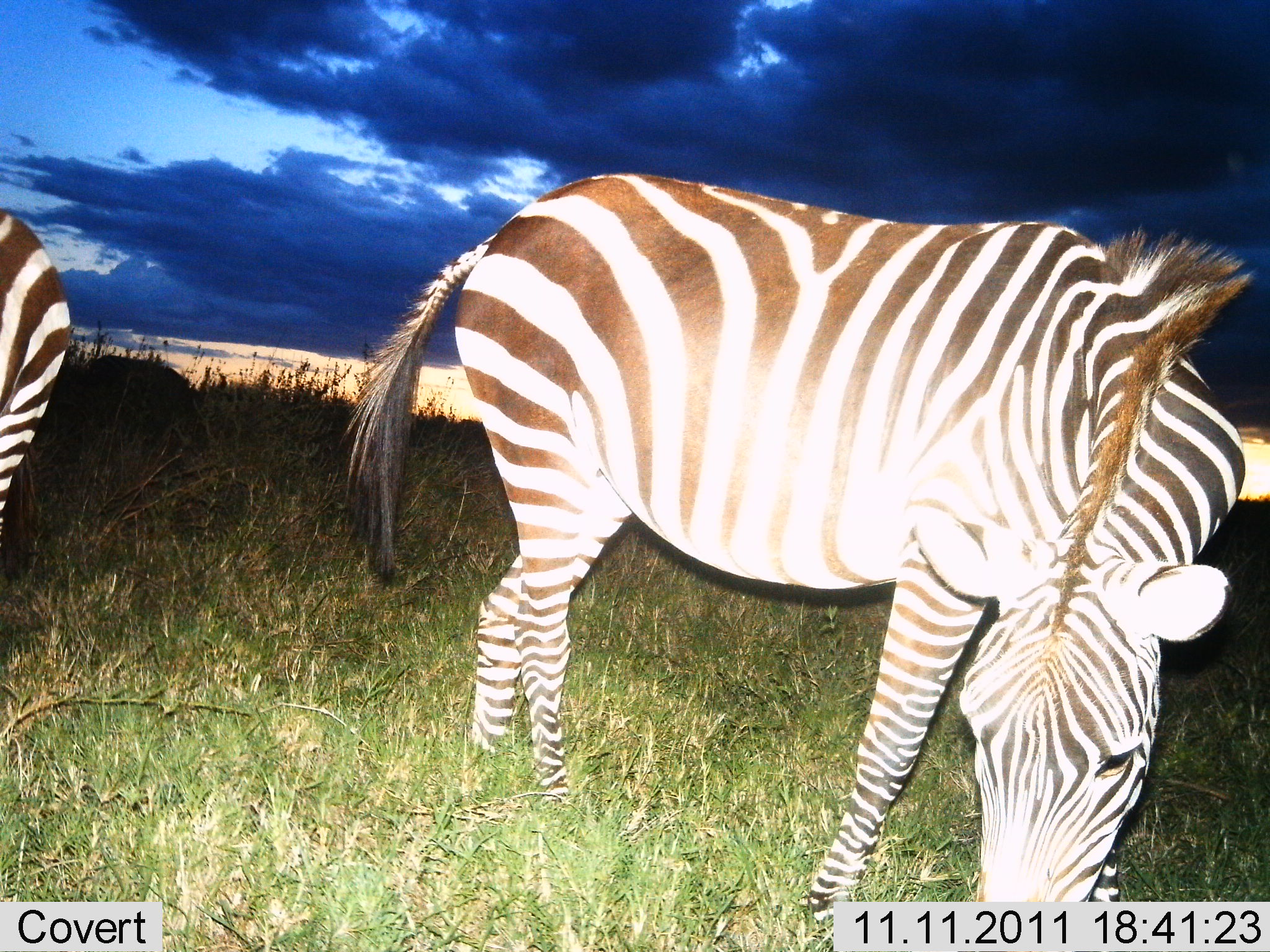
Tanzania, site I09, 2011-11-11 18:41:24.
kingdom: Animalia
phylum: Chordata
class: Mammalia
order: Perissodactyla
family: Equidae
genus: Equus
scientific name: Equus quagga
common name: plains zebra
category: zebra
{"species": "zebra (plains zebra) (Equus quagga)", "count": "2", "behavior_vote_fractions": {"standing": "10%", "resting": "0%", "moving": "0%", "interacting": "0%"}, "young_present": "0%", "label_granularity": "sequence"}